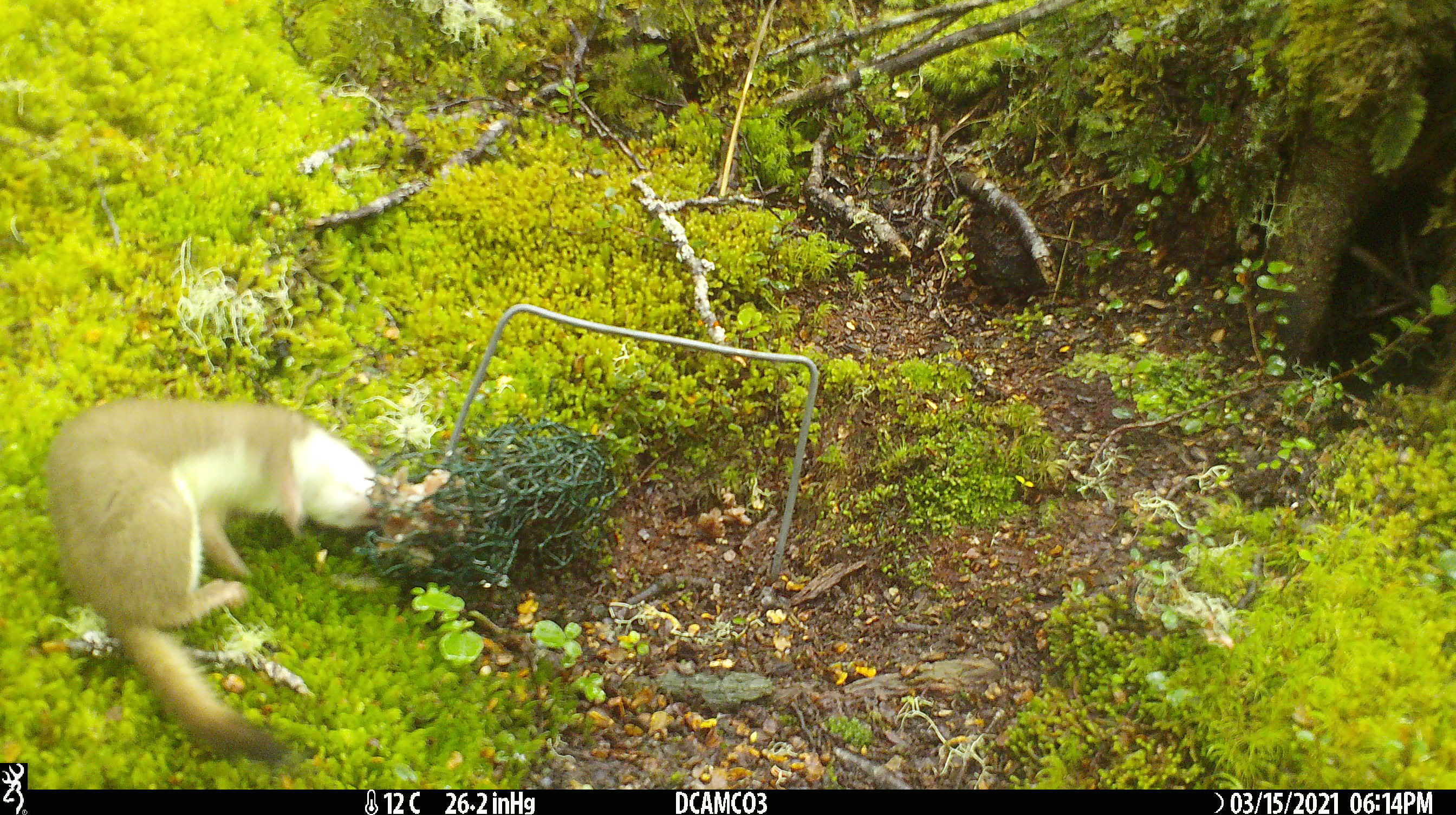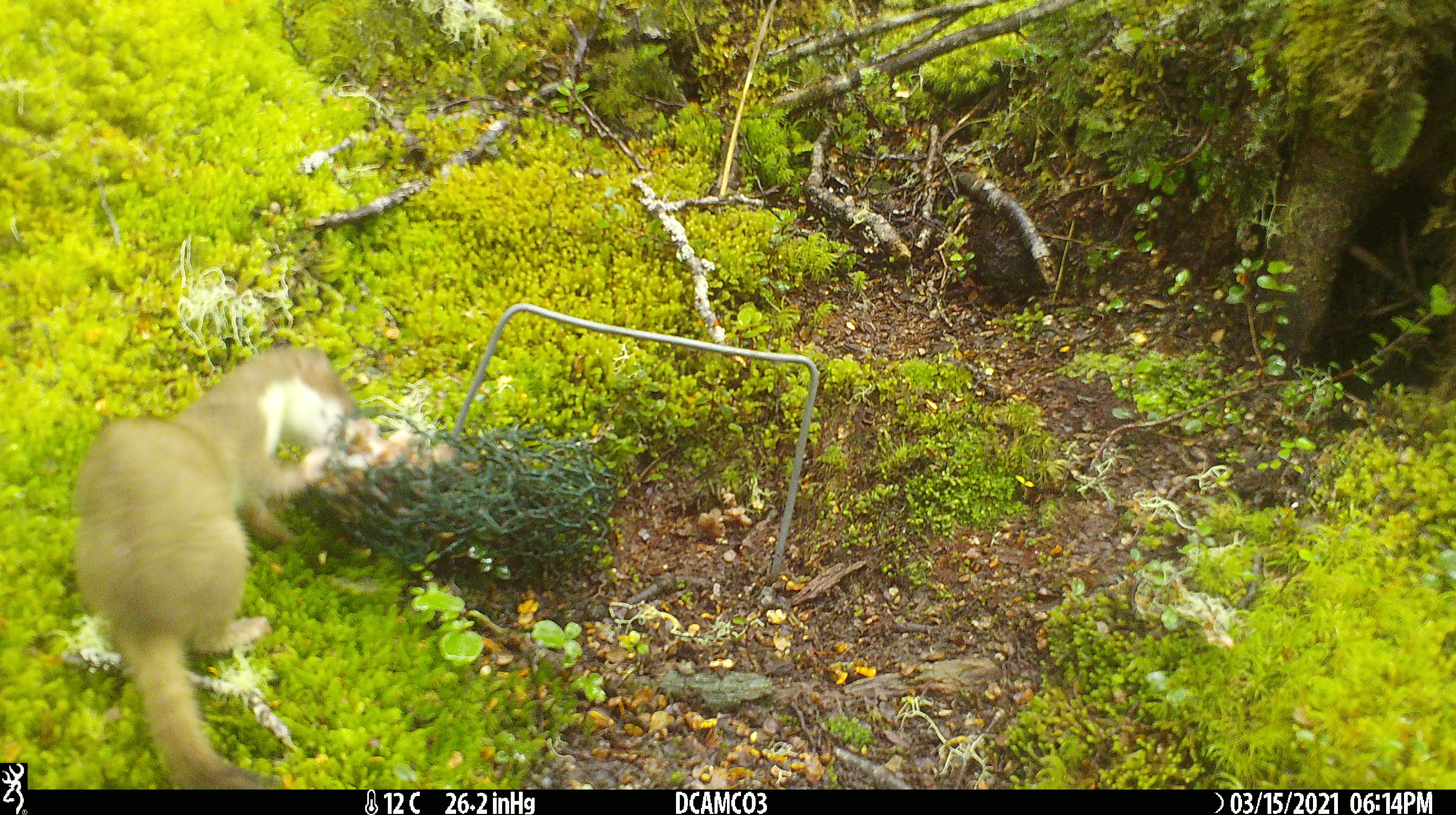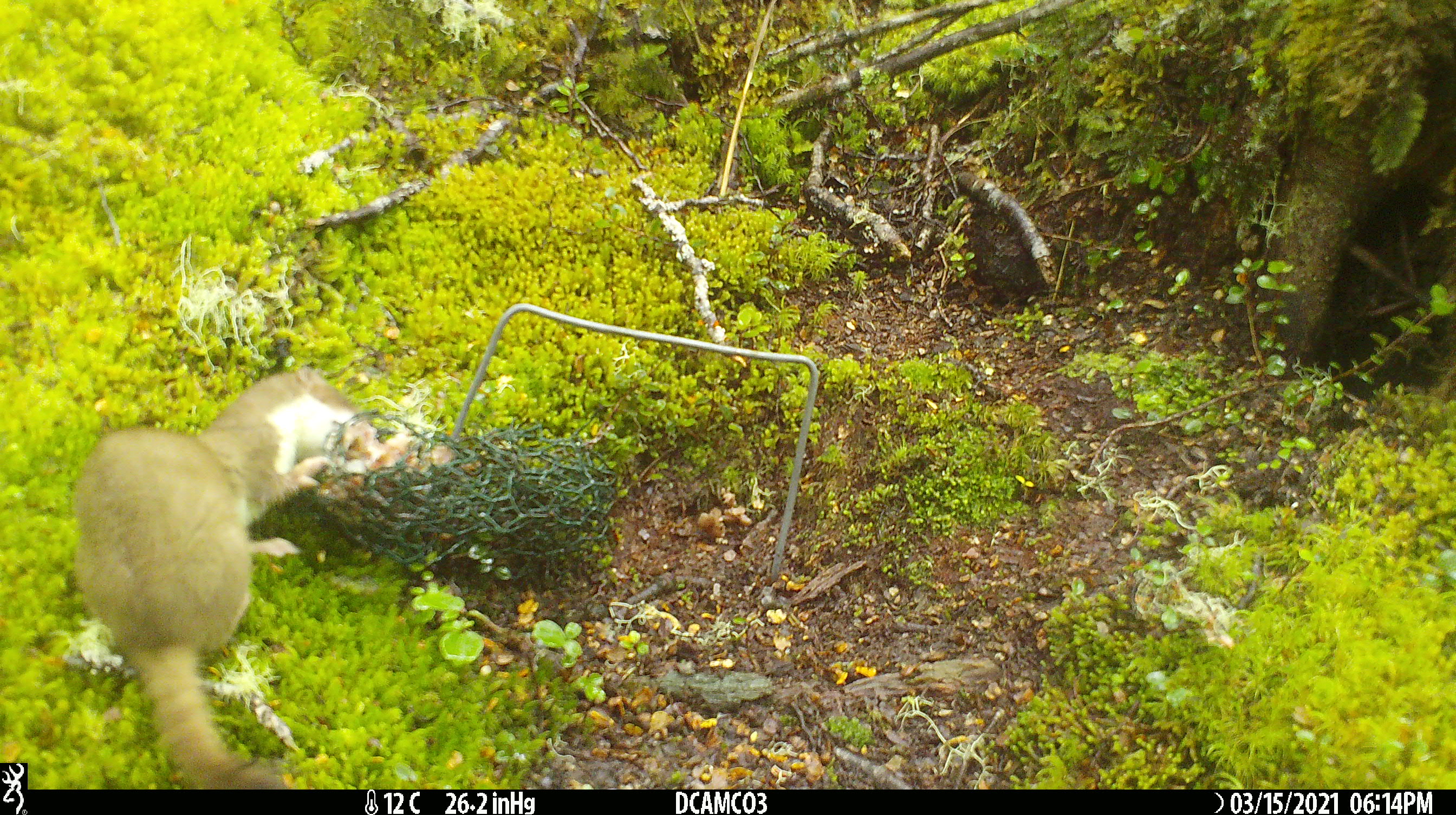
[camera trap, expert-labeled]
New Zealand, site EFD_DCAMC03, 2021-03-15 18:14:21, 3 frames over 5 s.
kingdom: Animalia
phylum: Chordata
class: Mammalia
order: Carnivora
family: Mustelidae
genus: Mustela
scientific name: Mustela erminea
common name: stoat